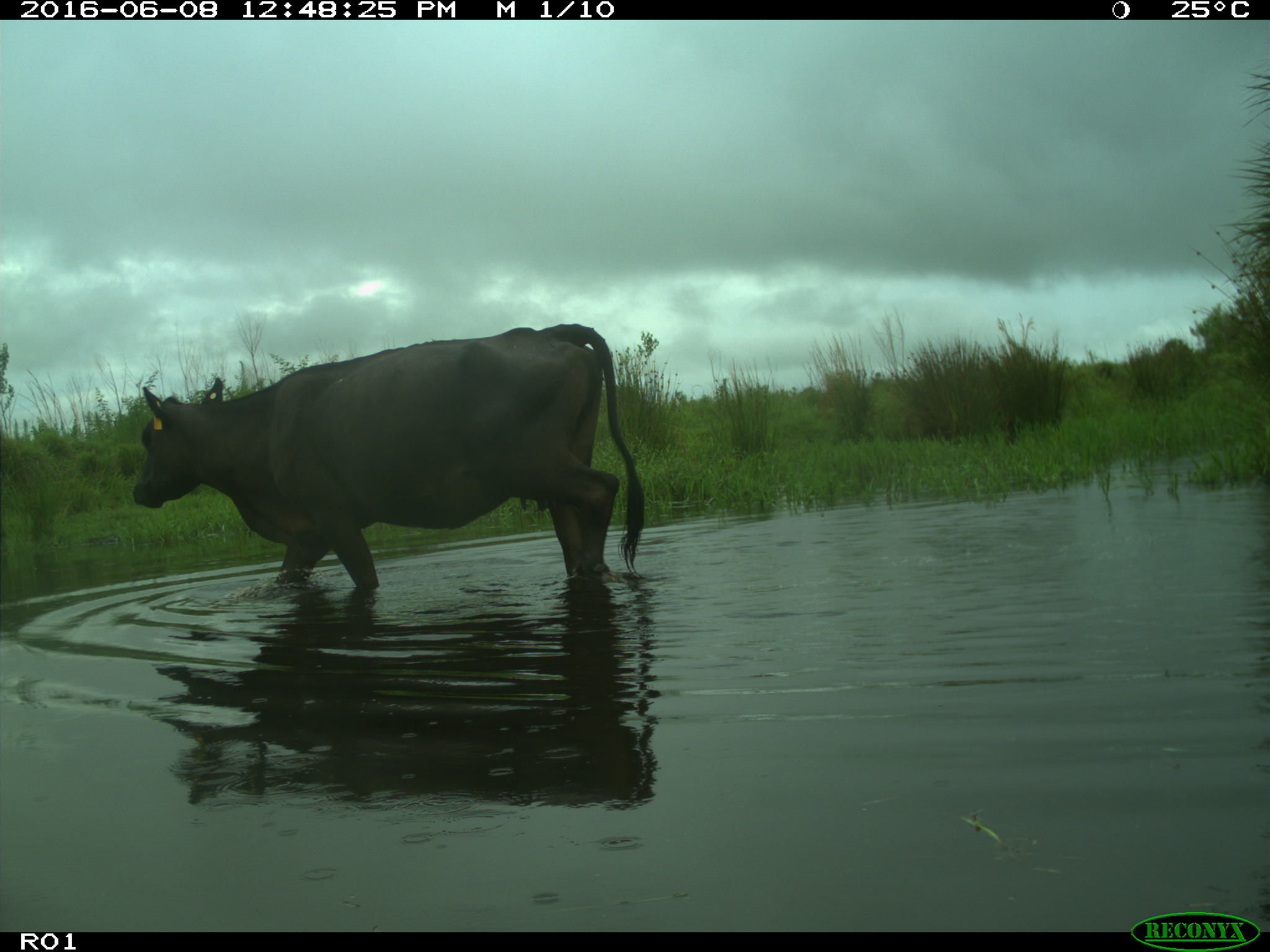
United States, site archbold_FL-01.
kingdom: Animalia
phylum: Chordata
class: Mammalia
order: Artiodactyla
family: Bovidae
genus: Bos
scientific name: Bos taurus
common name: domestic cow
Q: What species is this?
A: Bos taurus (domestic cow).